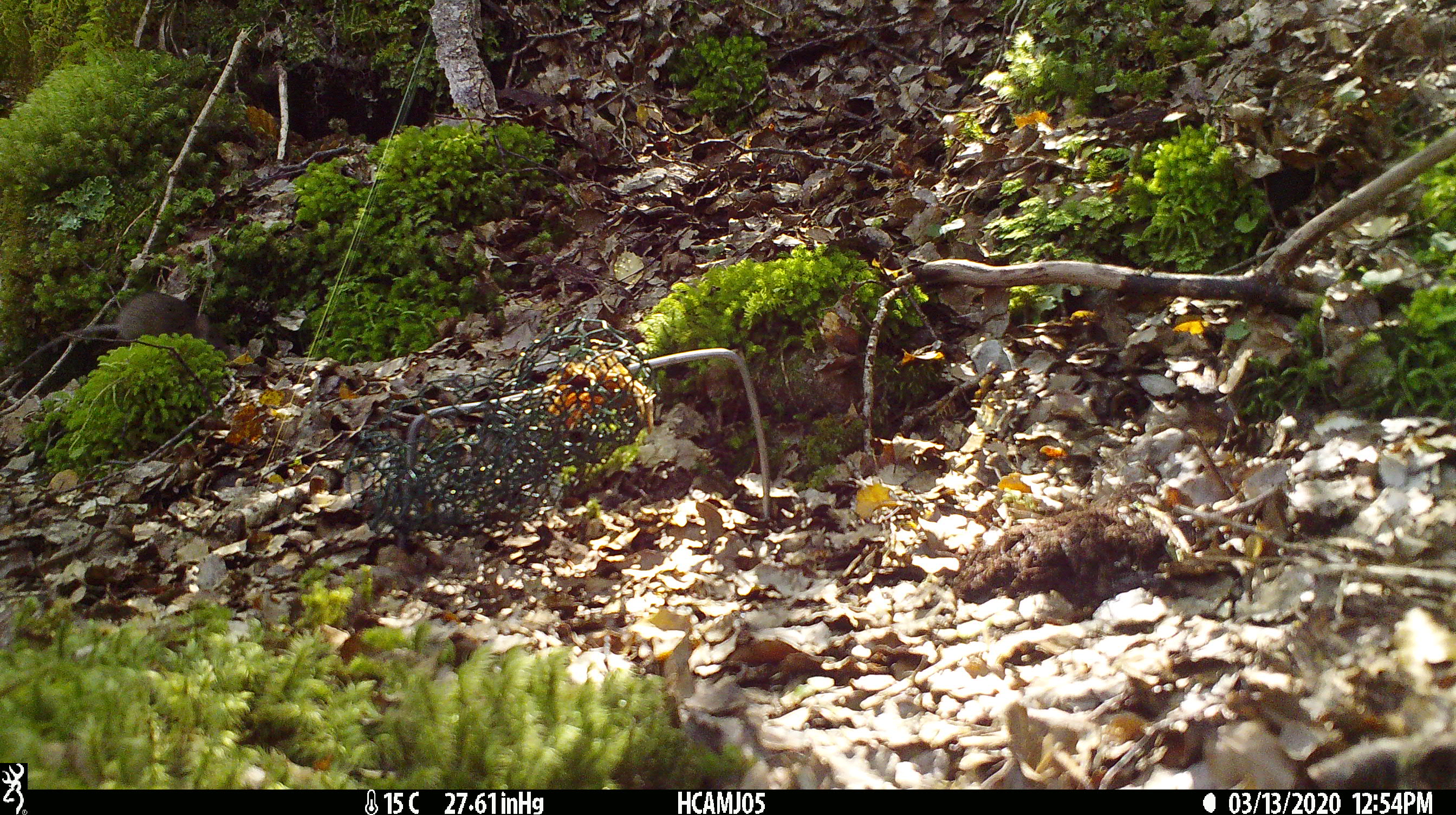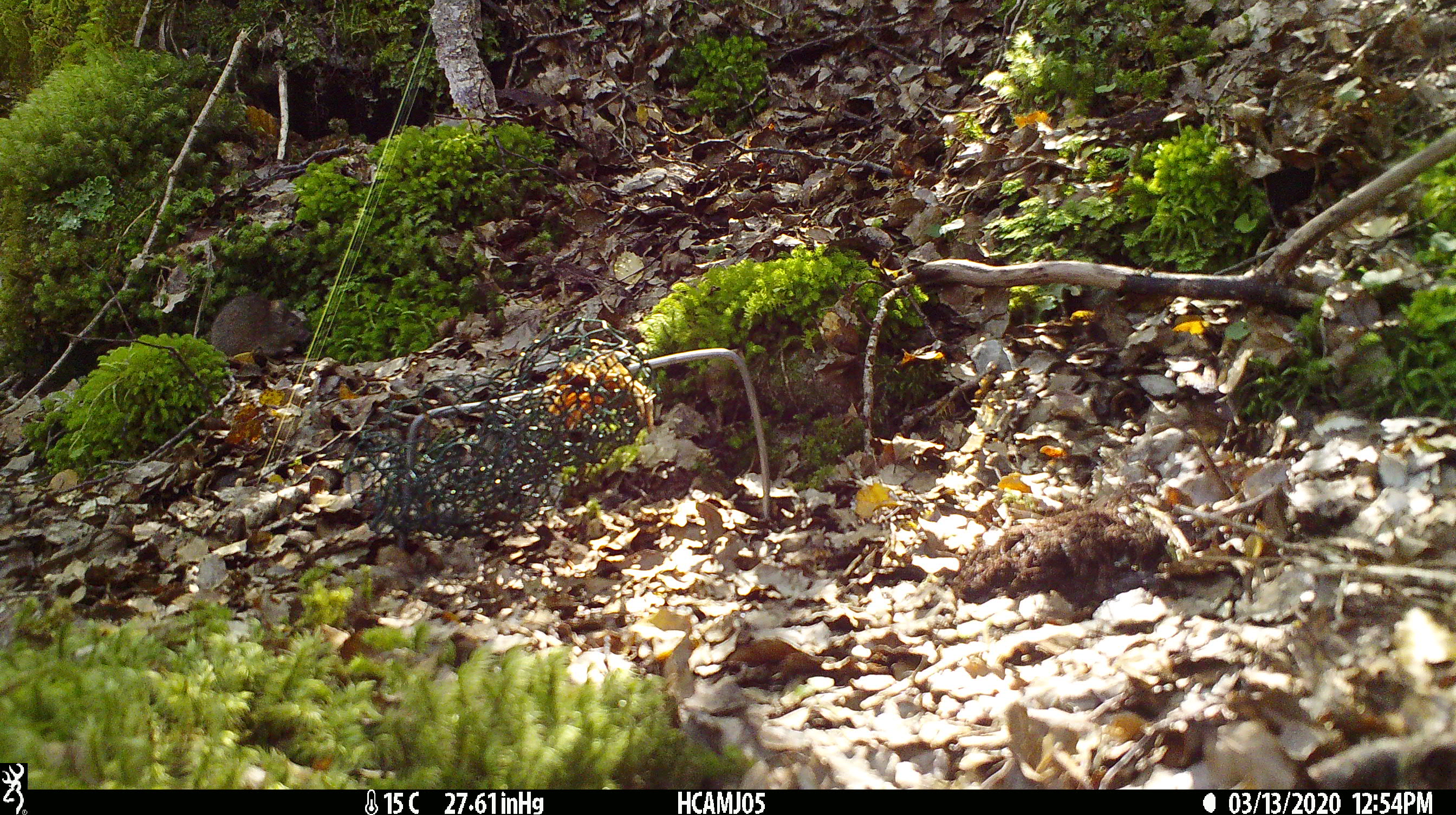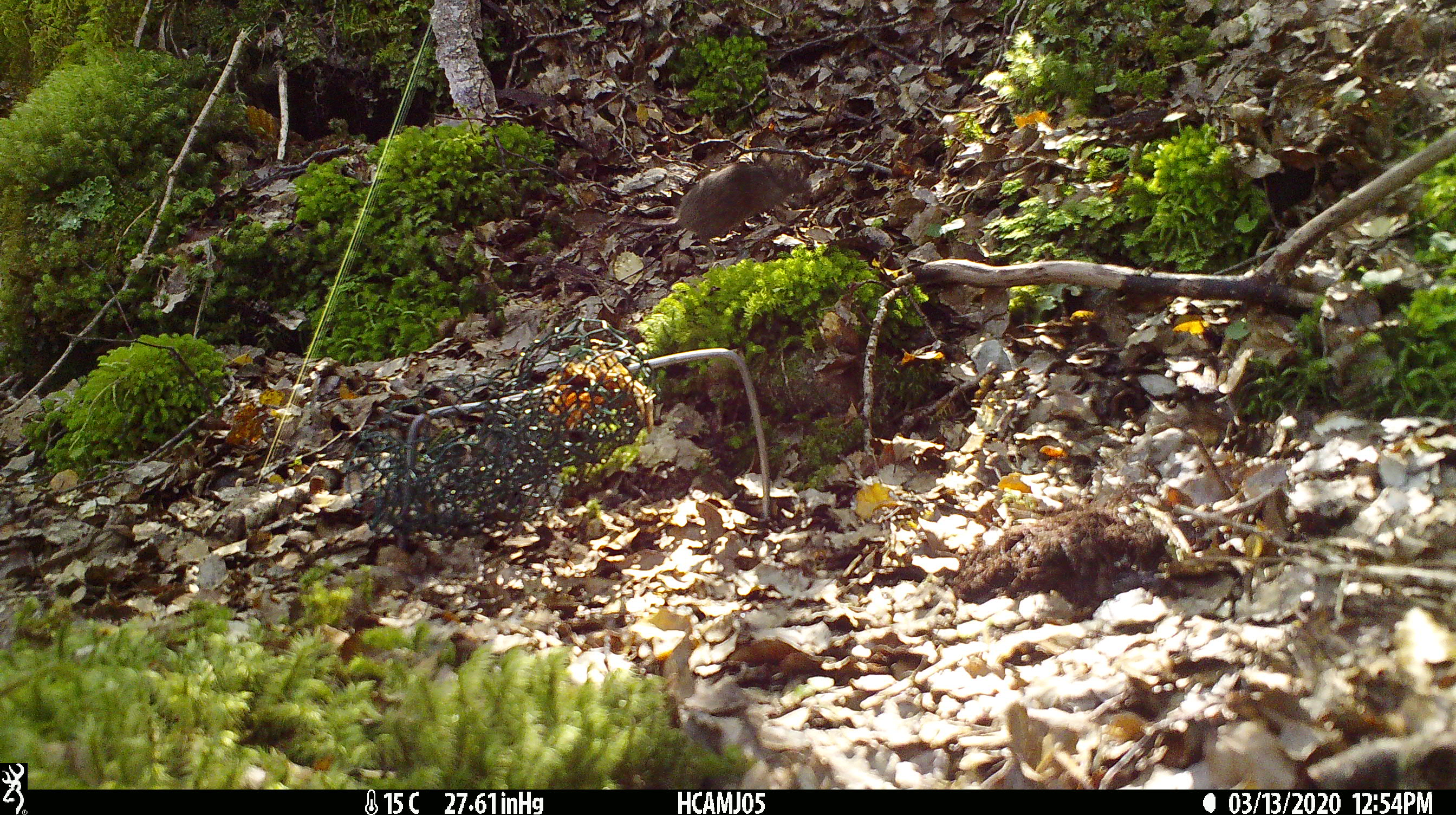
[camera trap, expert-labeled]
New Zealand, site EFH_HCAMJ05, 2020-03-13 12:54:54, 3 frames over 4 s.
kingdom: Animalia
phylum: Chordata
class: Mammalia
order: Rodentia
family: Muridae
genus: Mus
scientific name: Mus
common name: mouse